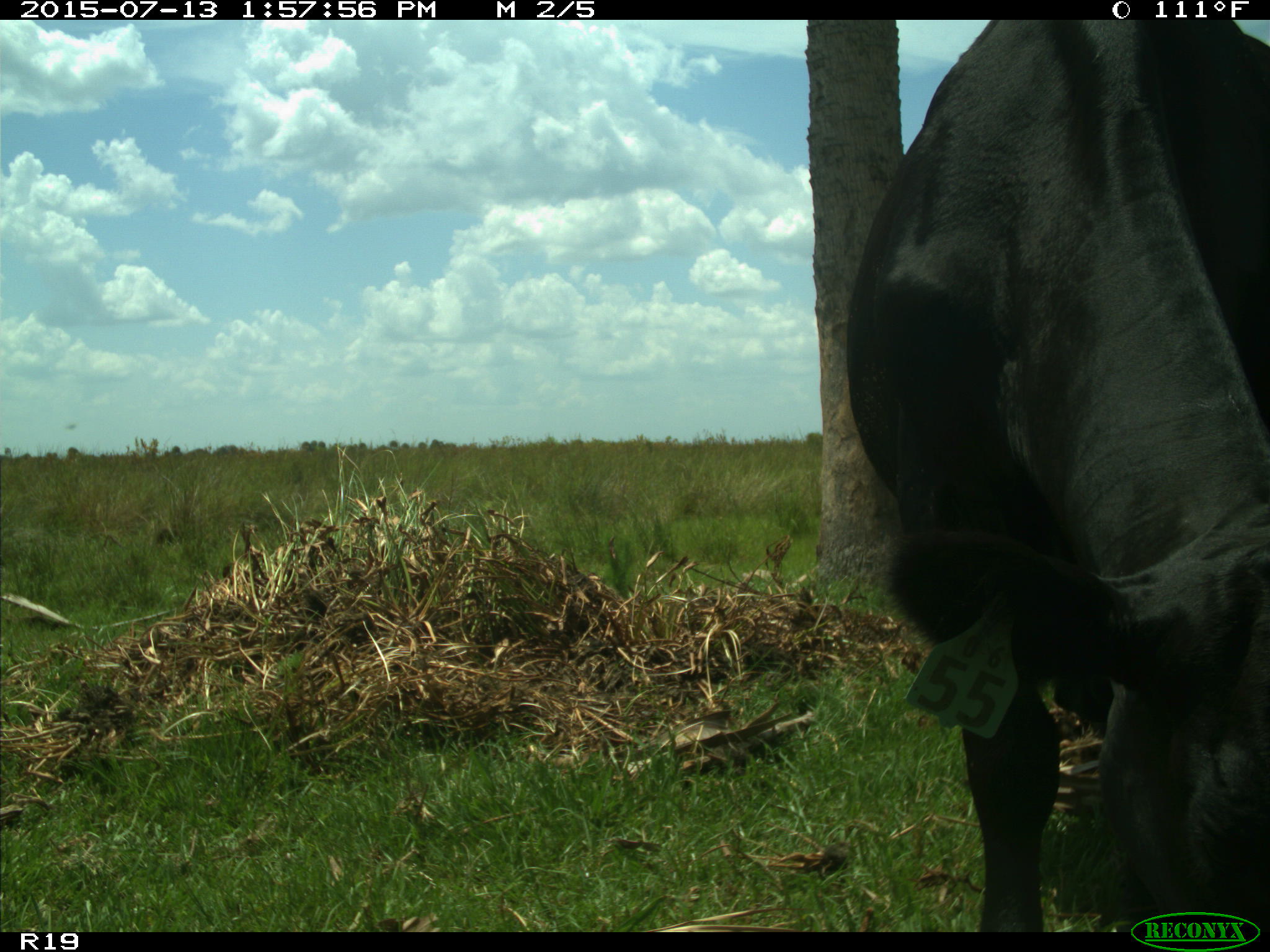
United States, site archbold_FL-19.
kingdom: Animalia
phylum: Chordata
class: Mammalia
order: Artiodactyla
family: Bovidae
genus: Bos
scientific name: Bos taurus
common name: domestic cow